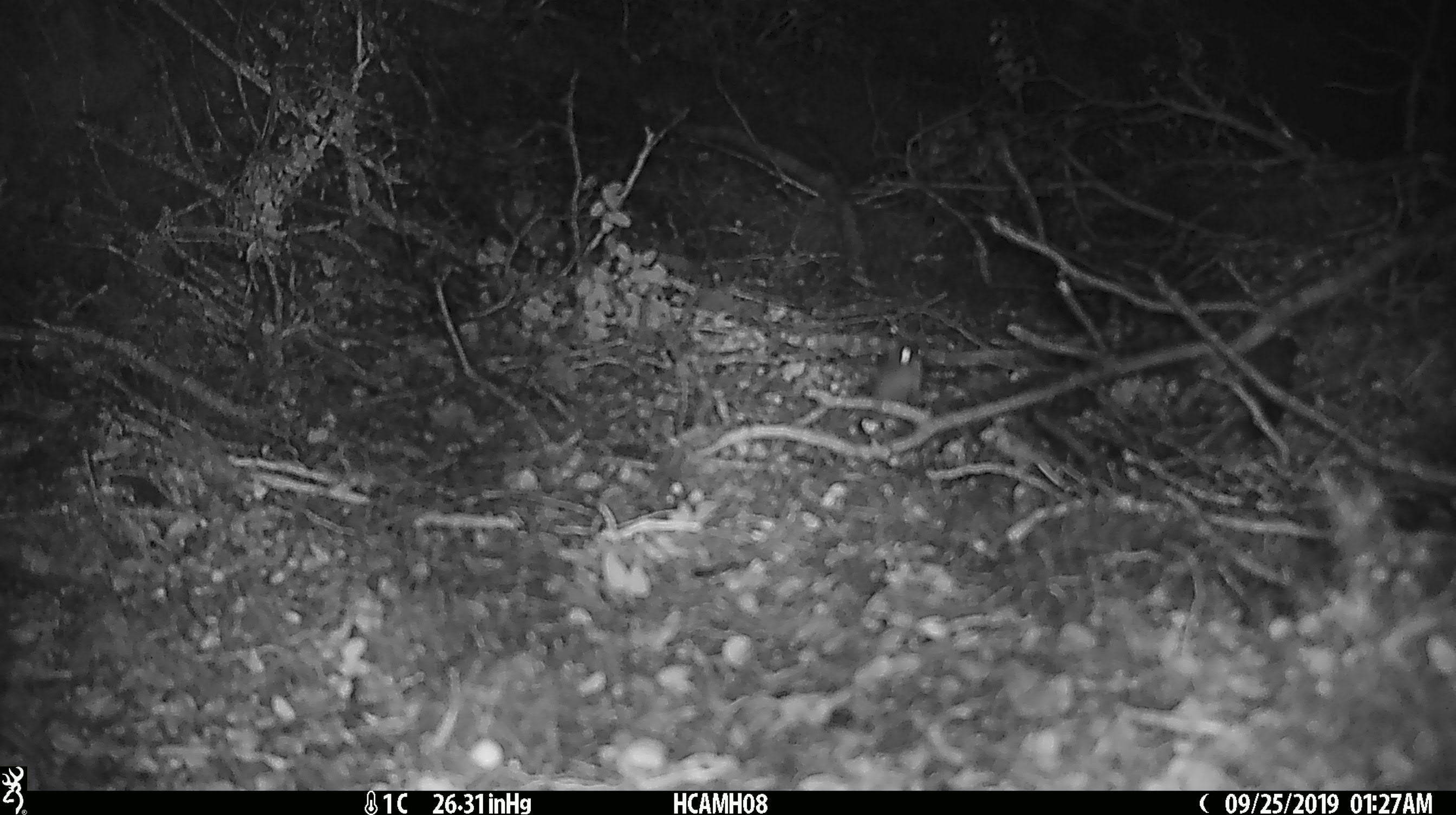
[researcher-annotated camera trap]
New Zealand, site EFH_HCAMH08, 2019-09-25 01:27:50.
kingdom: Animalia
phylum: Chordata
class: Mammalia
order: Rodentia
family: Muridae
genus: Mus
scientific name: Mus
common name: mouse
Mouse (Mus).